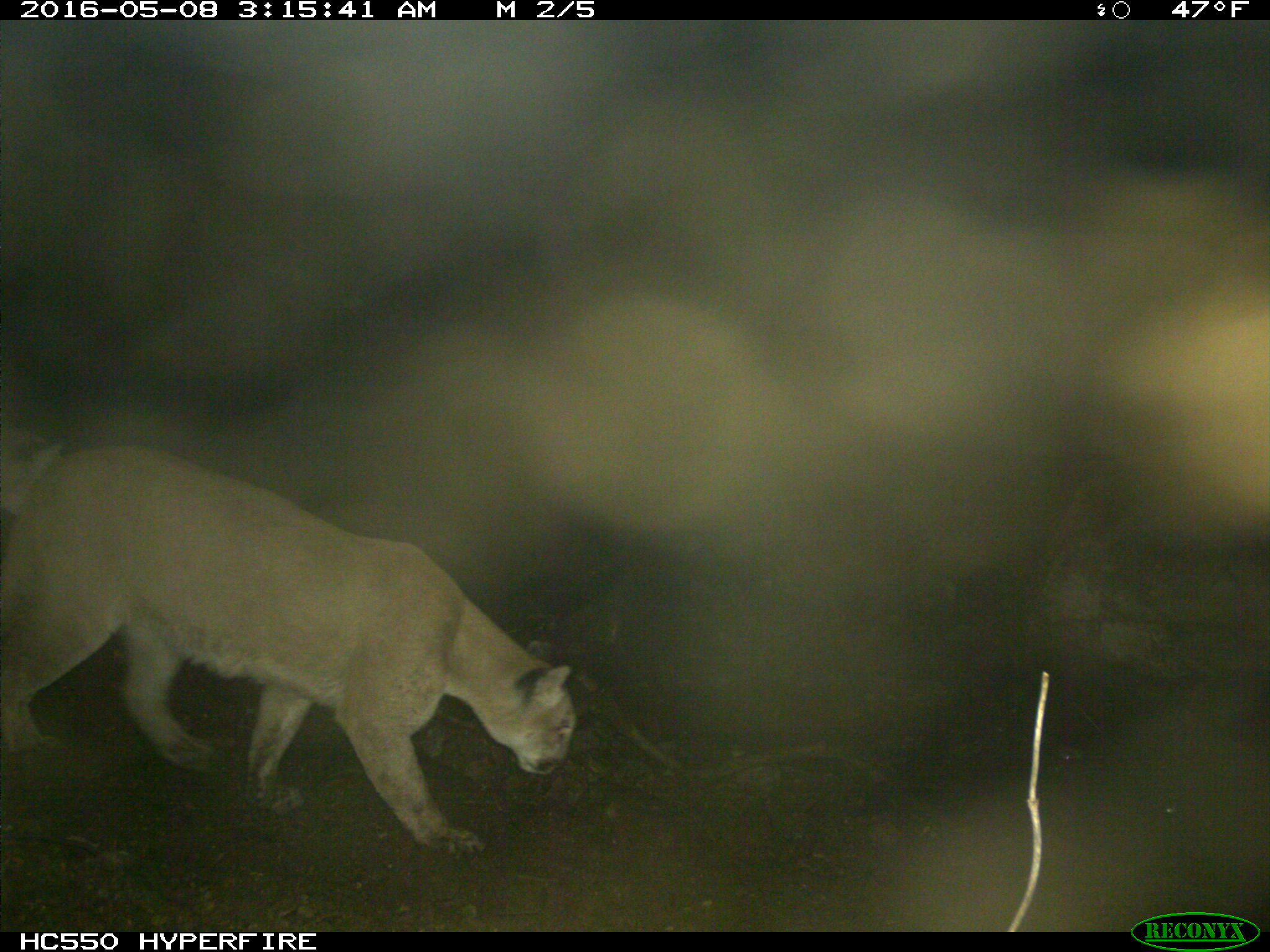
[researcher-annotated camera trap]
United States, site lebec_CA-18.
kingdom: Animalia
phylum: Chordata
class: Mammalia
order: Carnivora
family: Felidae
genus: Puma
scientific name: Puma concolor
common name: mountain lion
Puma concolor (mountain lion).